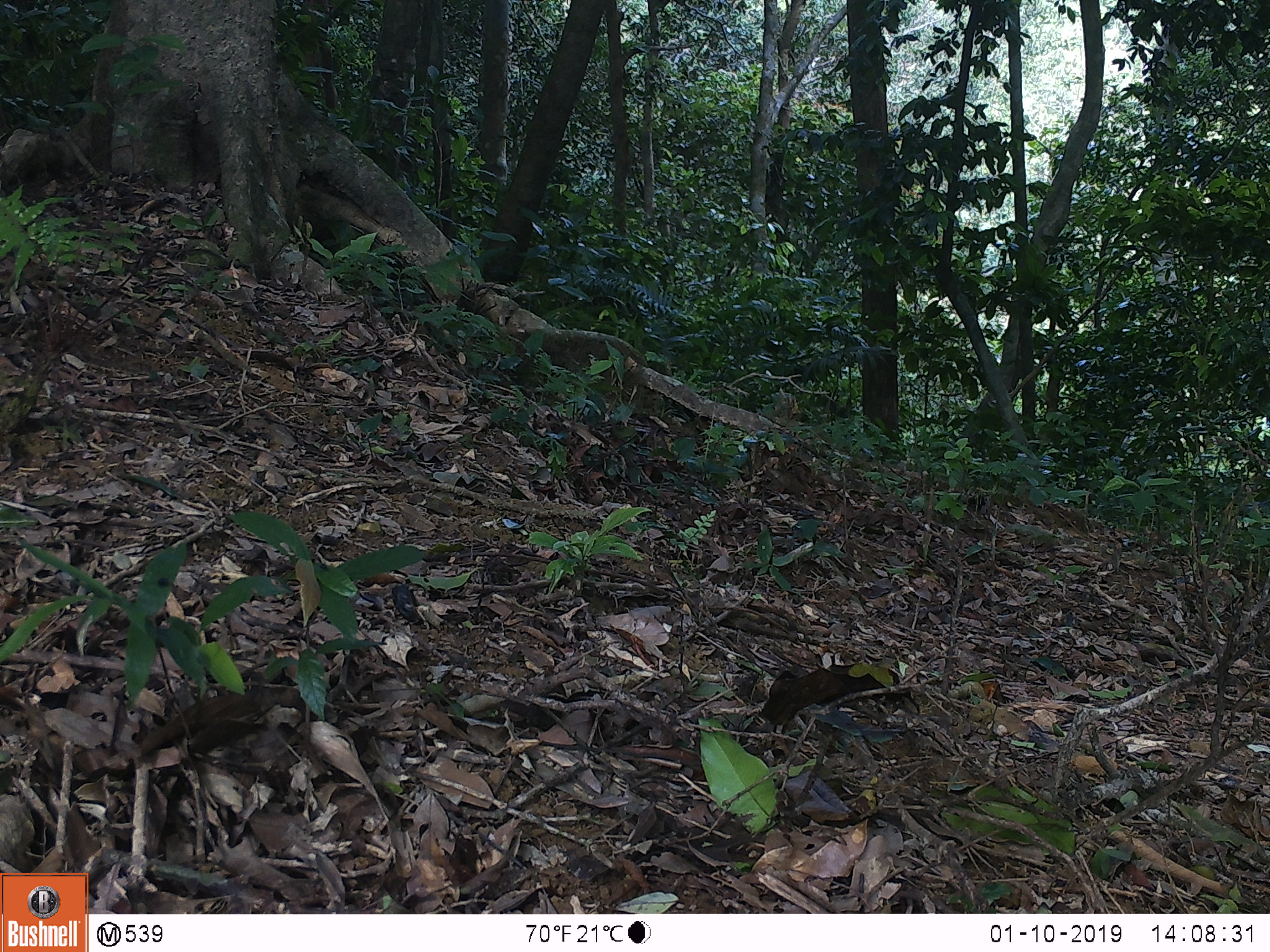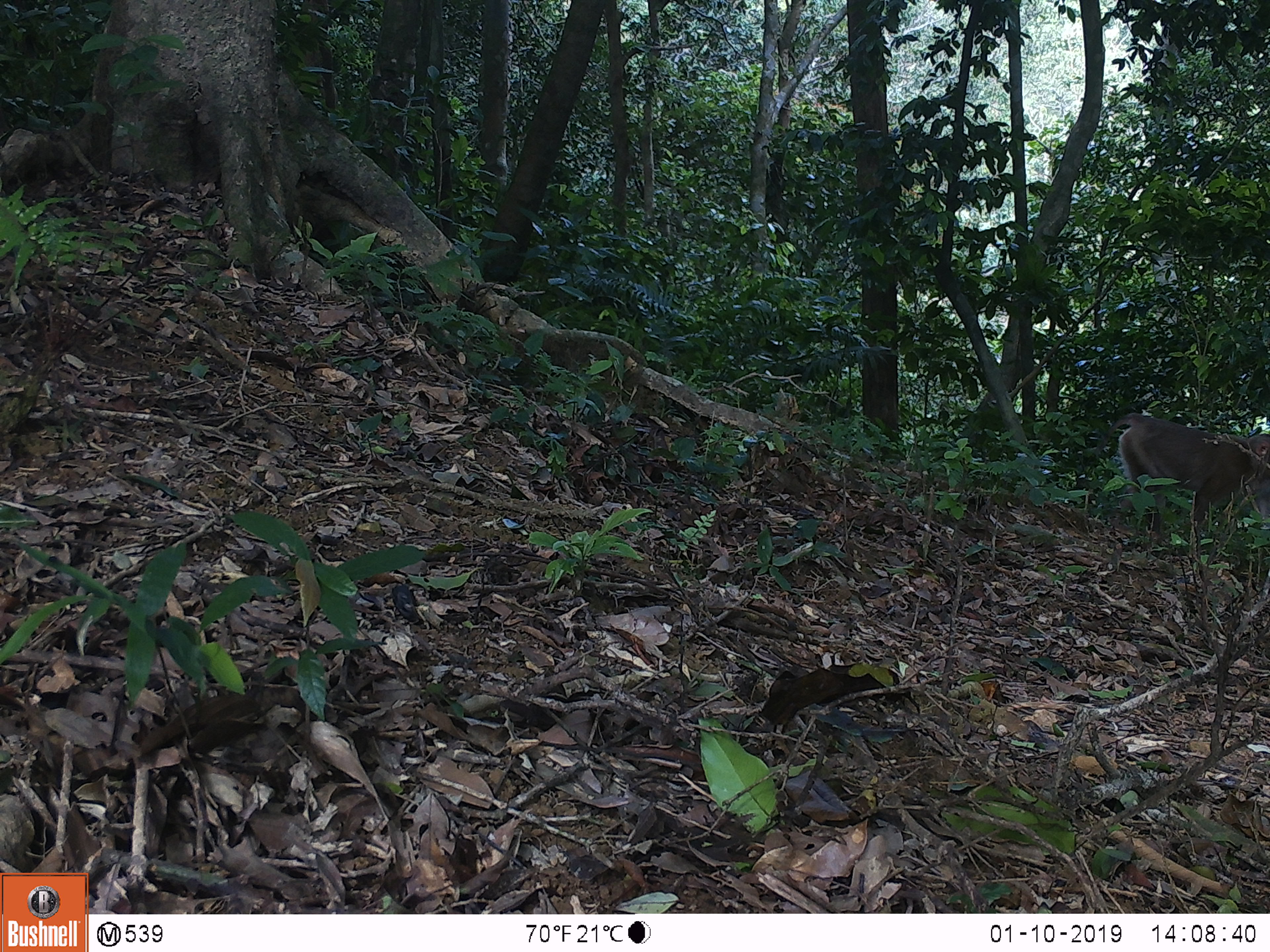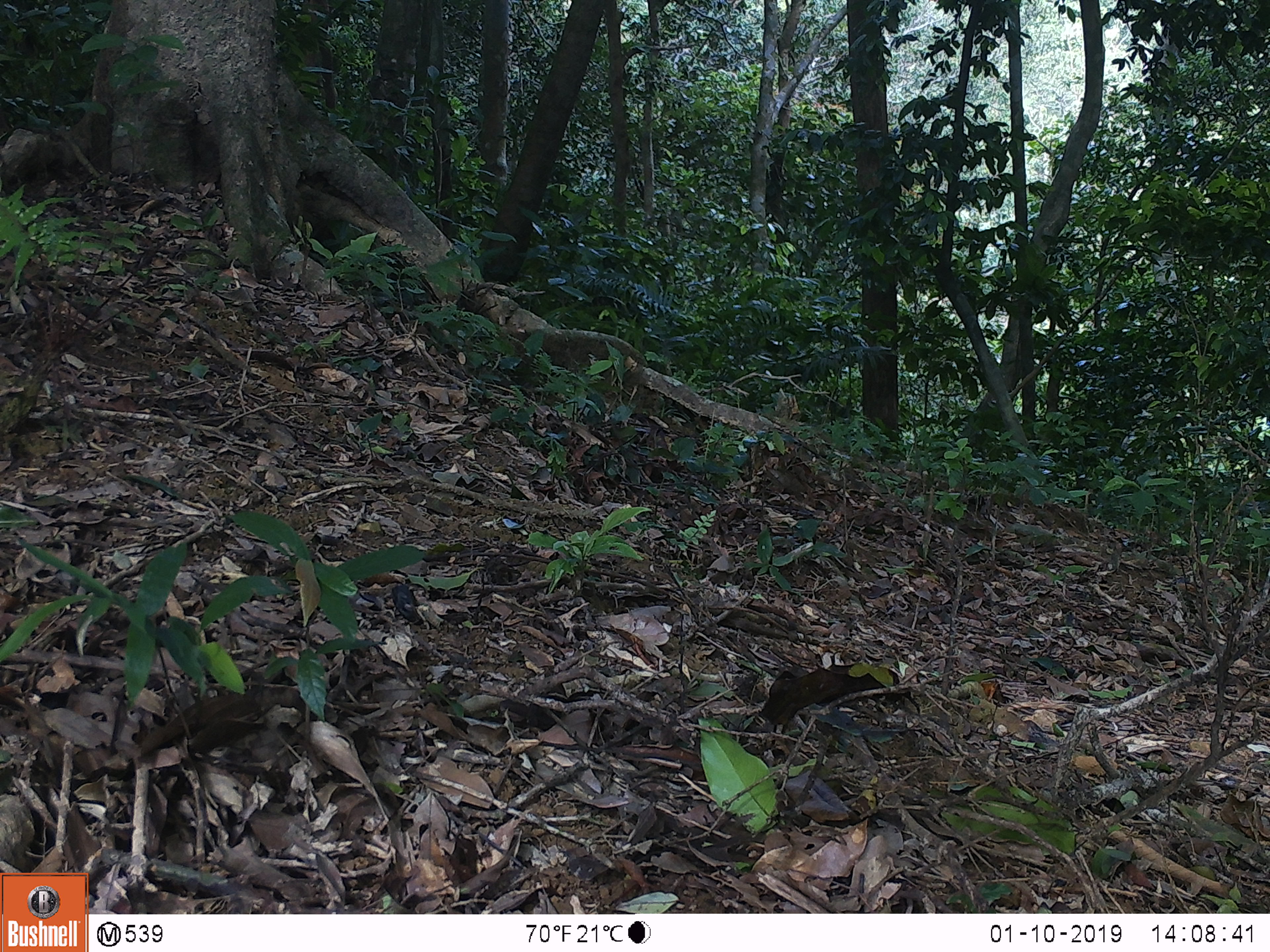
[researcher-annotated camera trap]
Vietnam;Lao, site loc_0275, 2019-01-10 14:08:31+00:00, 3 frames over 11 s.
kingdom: Animalia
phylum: Chordata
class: Mammalia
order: Primates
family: Cercopithecidae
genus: Macaca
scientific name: Macaca nemestrina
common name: pig-tailed macaque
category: pig tailed macaque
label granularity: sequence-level